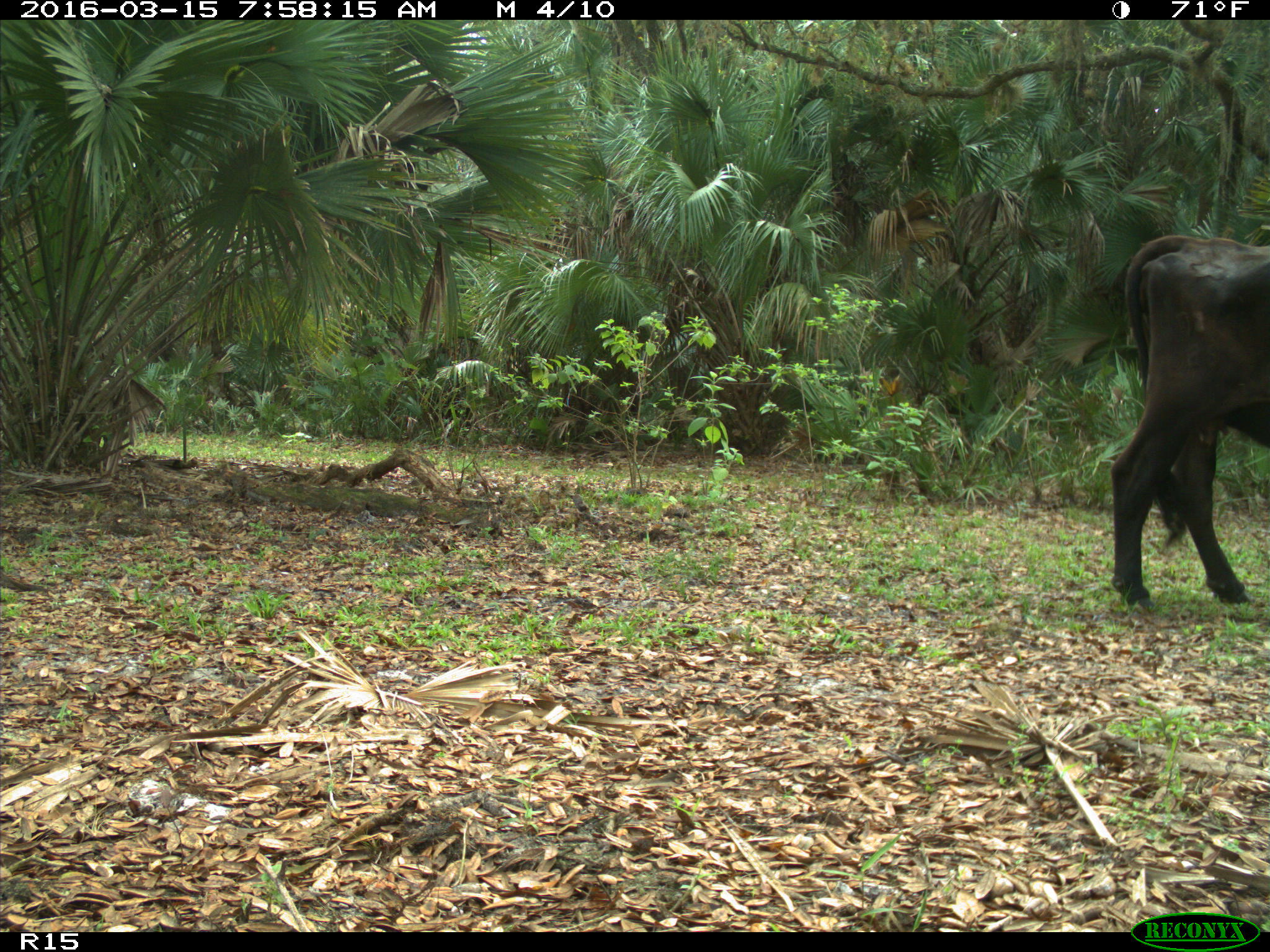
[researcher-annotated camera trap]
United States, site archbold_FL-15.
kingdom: Animalia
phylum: Chordata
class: Mammalia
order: Artiodactyla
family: Bovidae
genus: Bos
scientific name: Bos taurus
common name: domestic cow